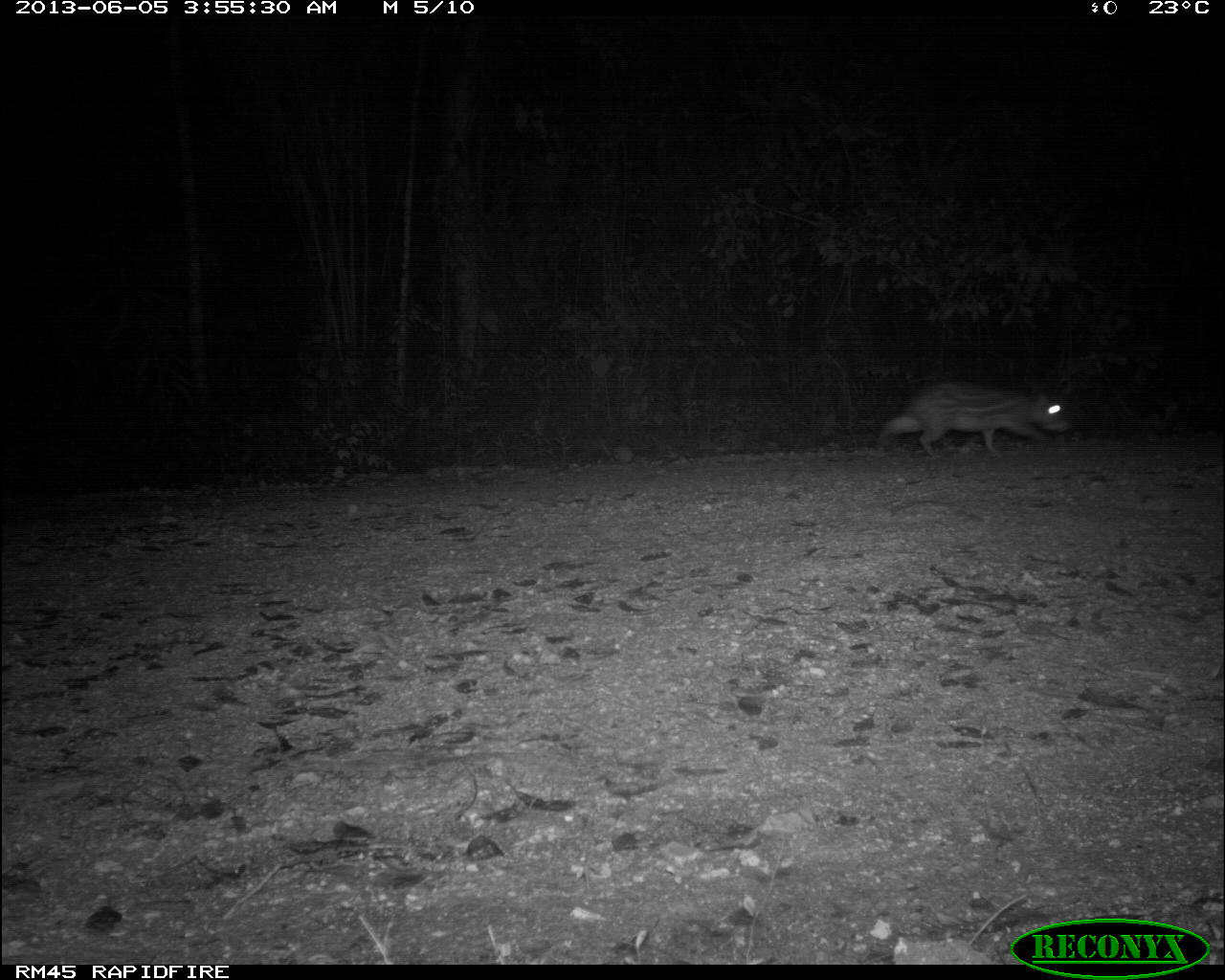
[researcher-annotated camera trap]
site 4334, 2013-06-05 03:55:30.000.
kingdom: Animalia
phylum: Chordata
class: Mammalia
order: Rodentia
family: Cuniculidae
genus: Cuniculus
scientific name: Cuniculus paca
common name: lowland paca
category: agouti paca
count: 1